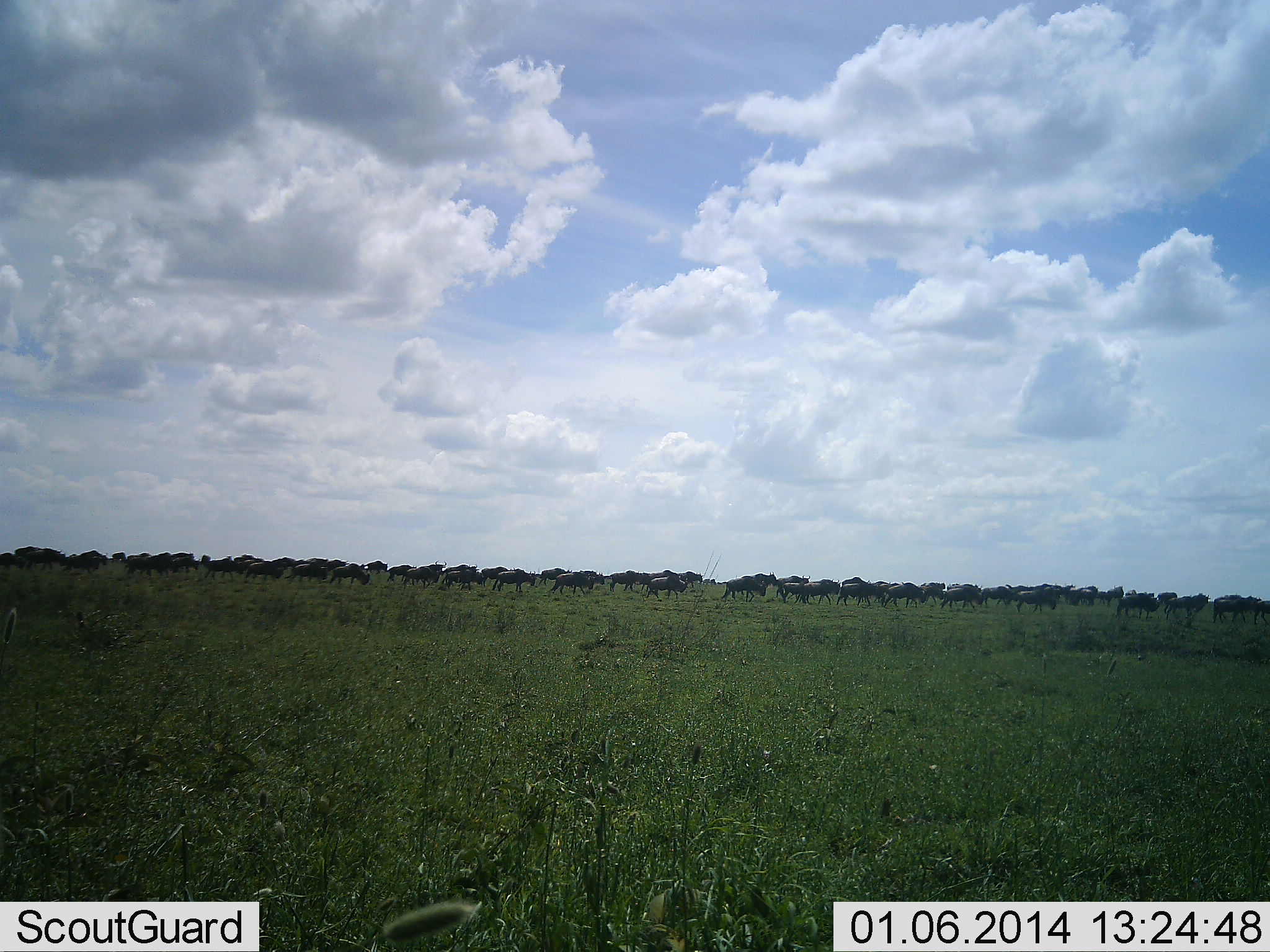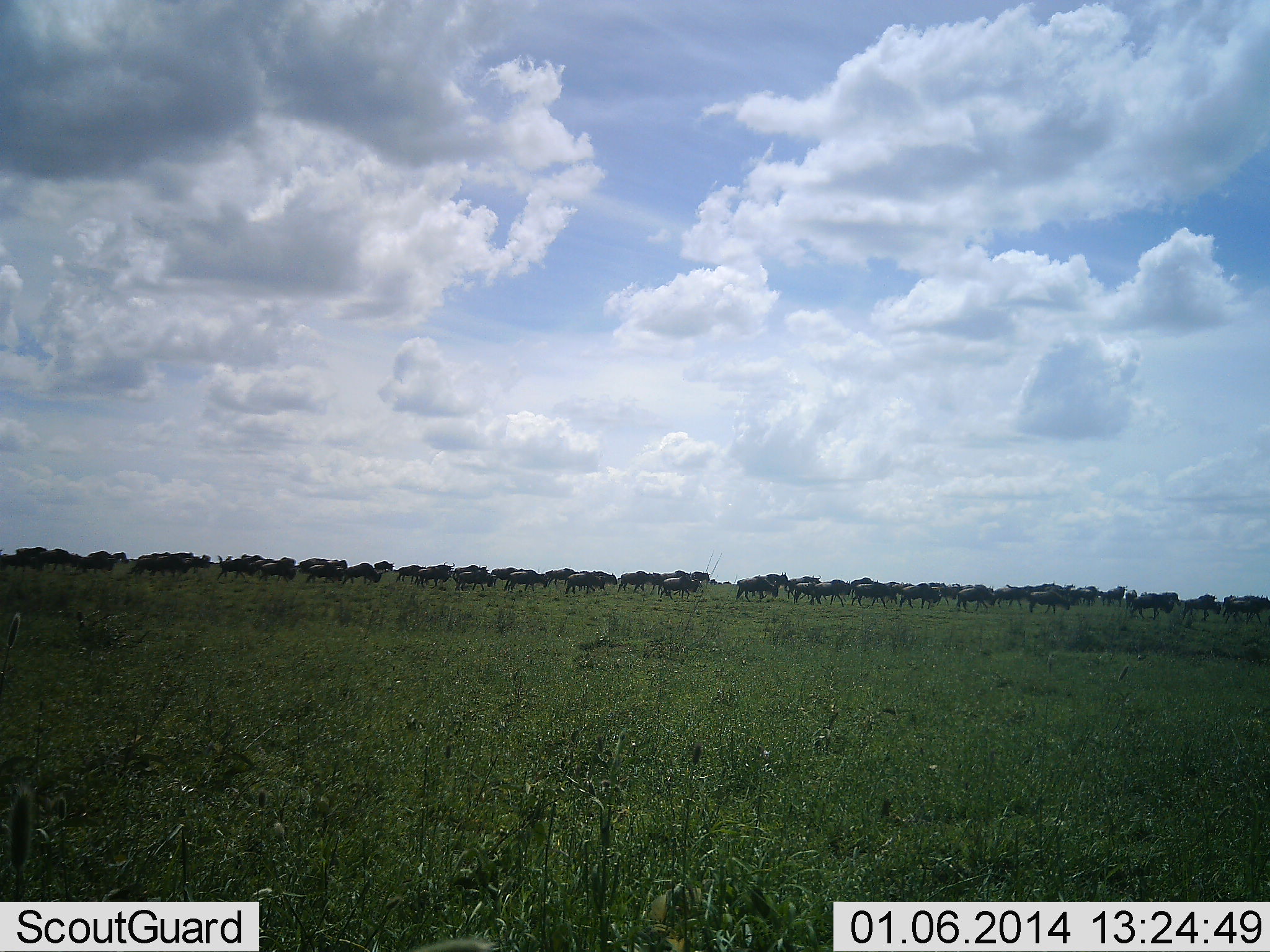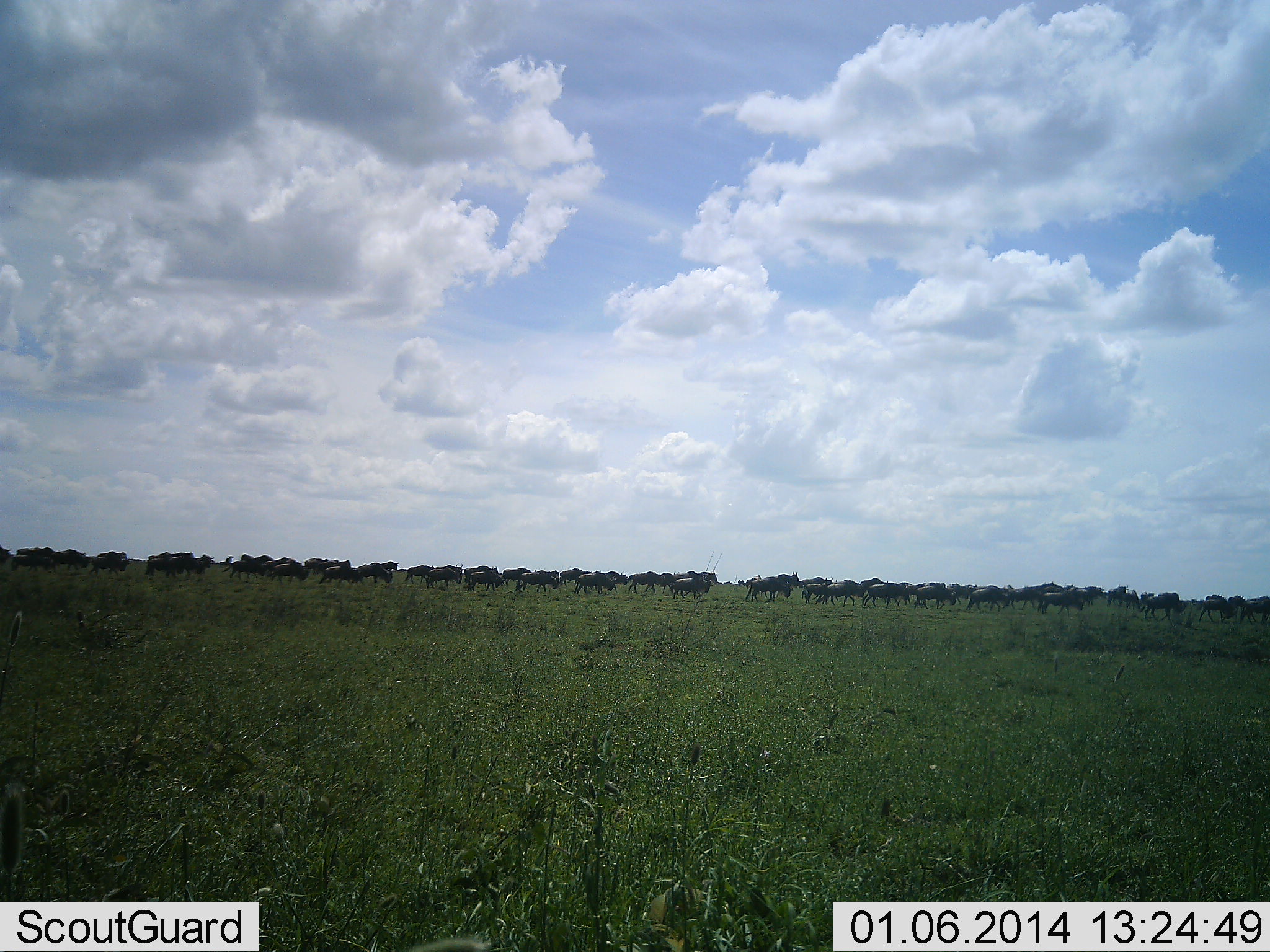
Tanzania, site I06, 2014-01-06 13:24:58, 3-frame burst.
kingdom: Animalia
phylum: Chordata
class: Mammalia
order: Artiodactyla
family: Bovidae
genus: Connochaetes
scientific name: Connochaetes taurinus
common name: blue wildebeest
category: wildebeest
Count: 51+.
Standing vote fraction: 0%.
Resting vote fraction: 0%.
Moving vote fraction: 100%.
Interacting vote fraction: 0%.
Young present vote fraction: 0%.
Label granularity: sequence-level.